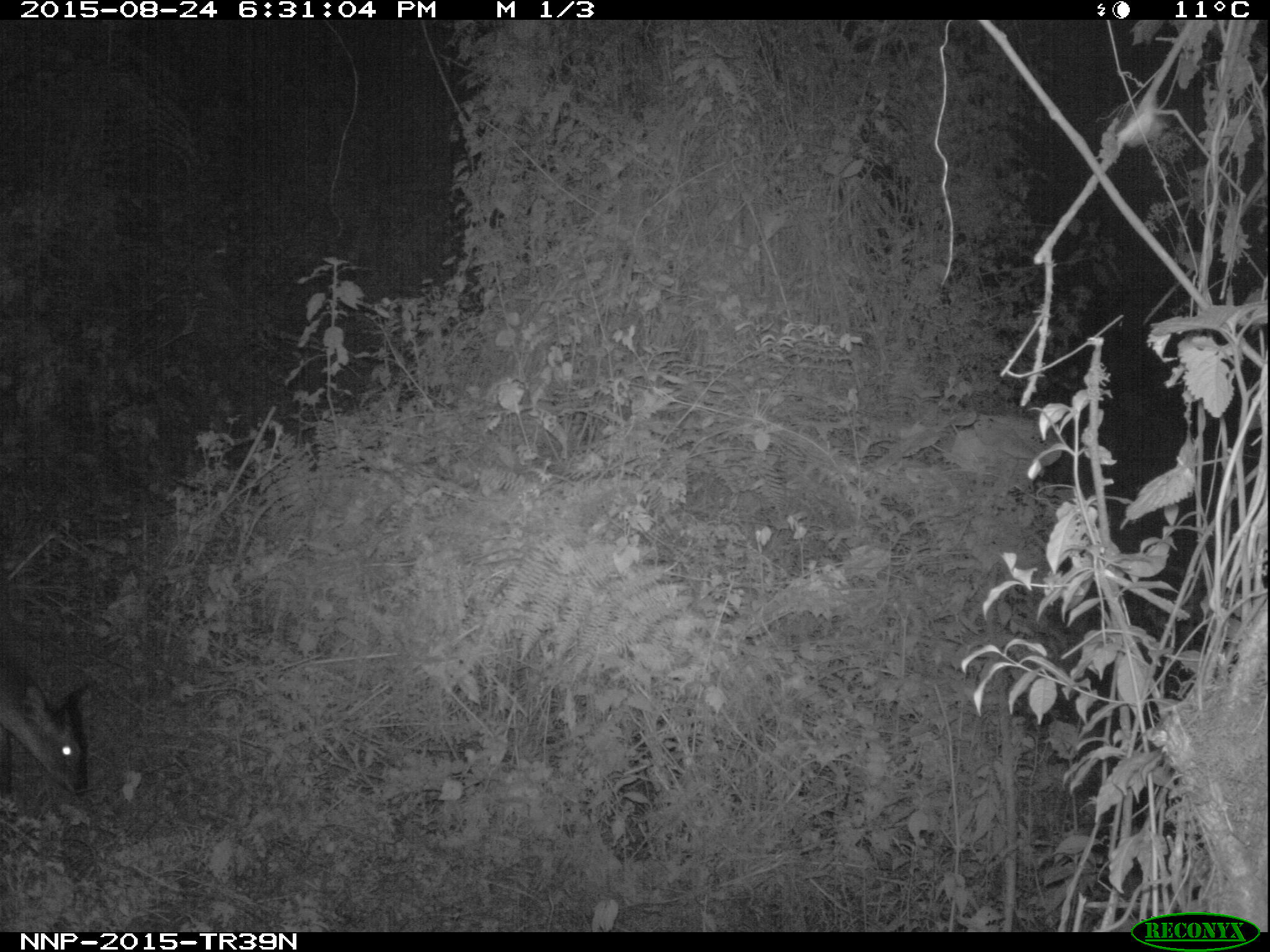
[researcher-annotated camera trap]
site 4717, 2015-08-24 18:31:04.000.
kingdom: Animalia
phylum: Chordata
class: Mammalia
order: Artiodactyla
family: Bovidae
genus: Cephalophus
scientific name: Cephalophus nigrifrons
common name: black-fronted duiker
Cephalophus nigrifrons (black-fronted duiker), count 1.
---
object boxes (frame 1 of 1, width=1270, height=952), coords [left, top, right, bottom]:
cephalophus nigrifrons: [0, 654, 93, 798]